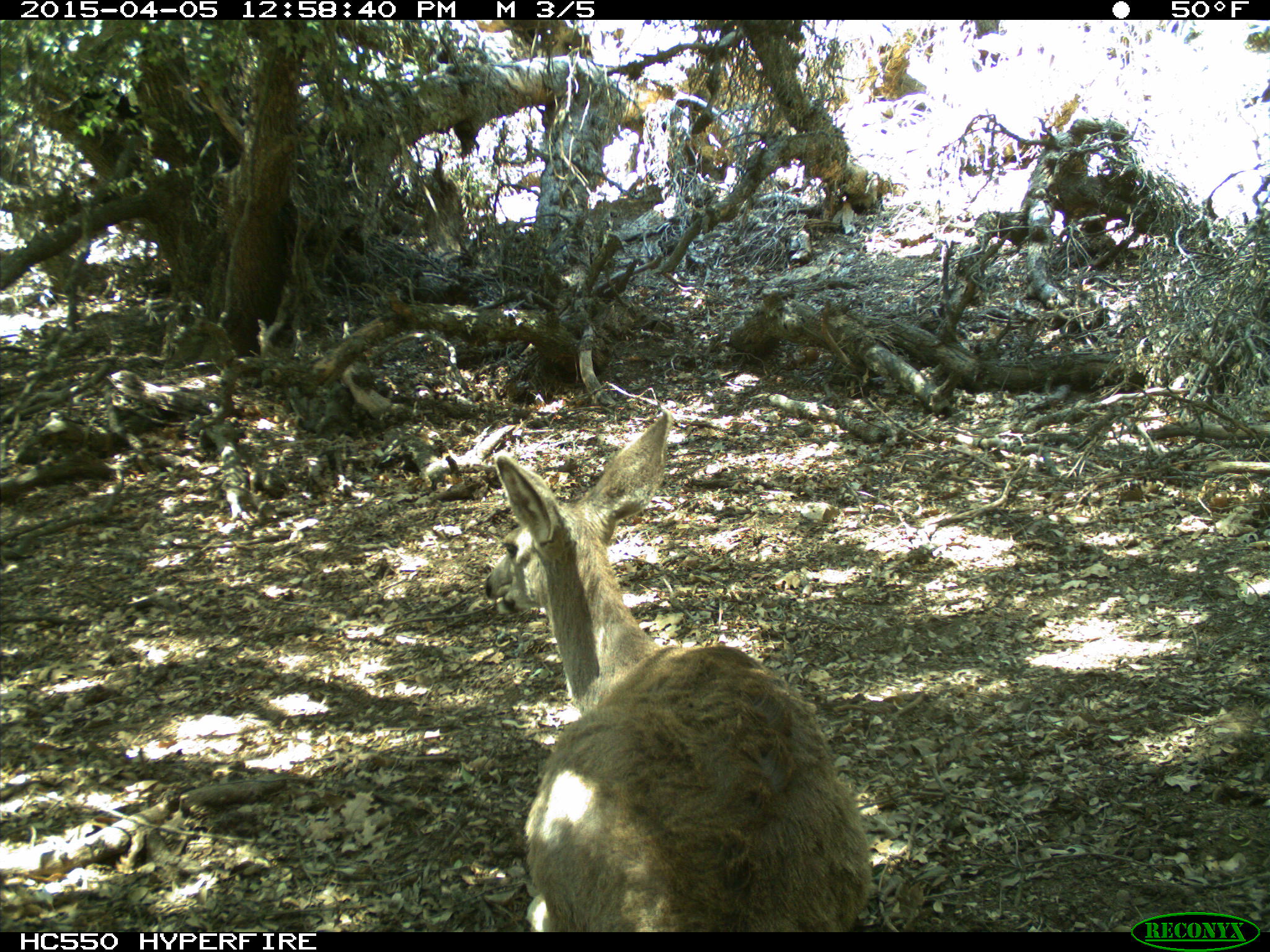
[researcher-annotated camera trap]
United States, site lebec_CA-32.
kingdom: Animalia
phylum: Chordata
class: Mammalia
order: Artiodactyla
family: Cervidae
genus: Odocoileus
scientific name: Odocoileus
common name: deer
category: unidentified deer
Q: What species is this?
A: Unidentified deer (deer) (Odocoileus).